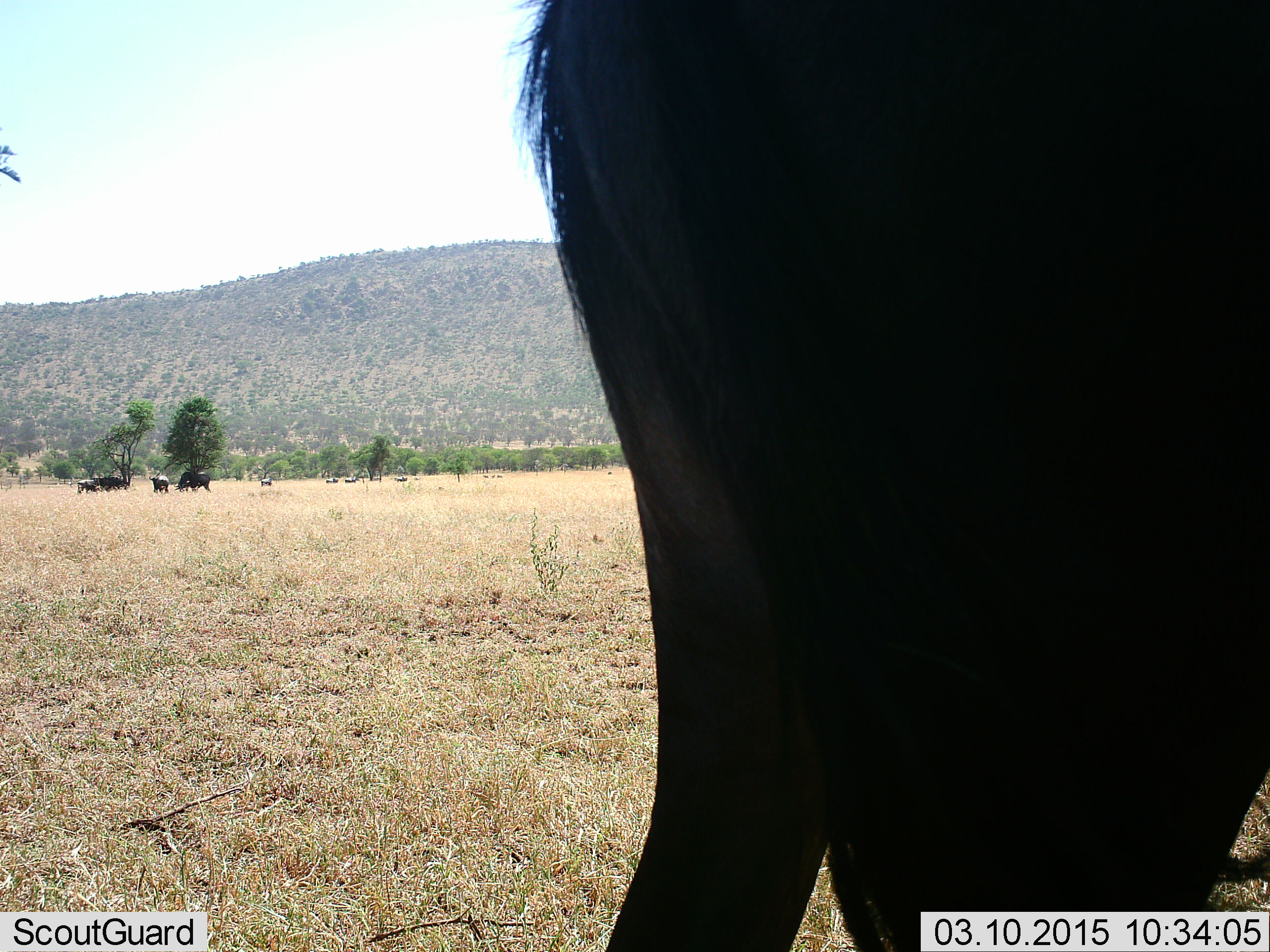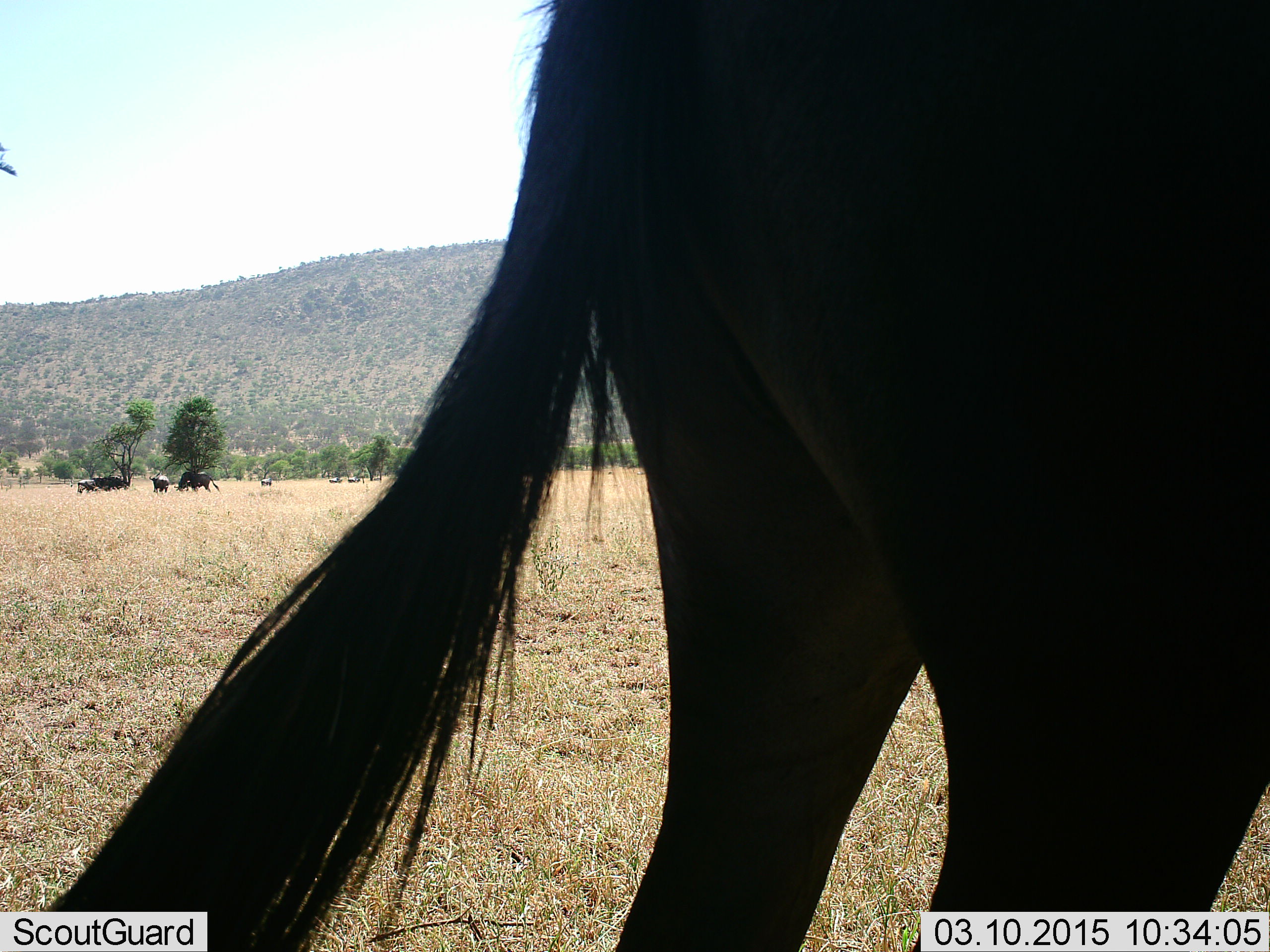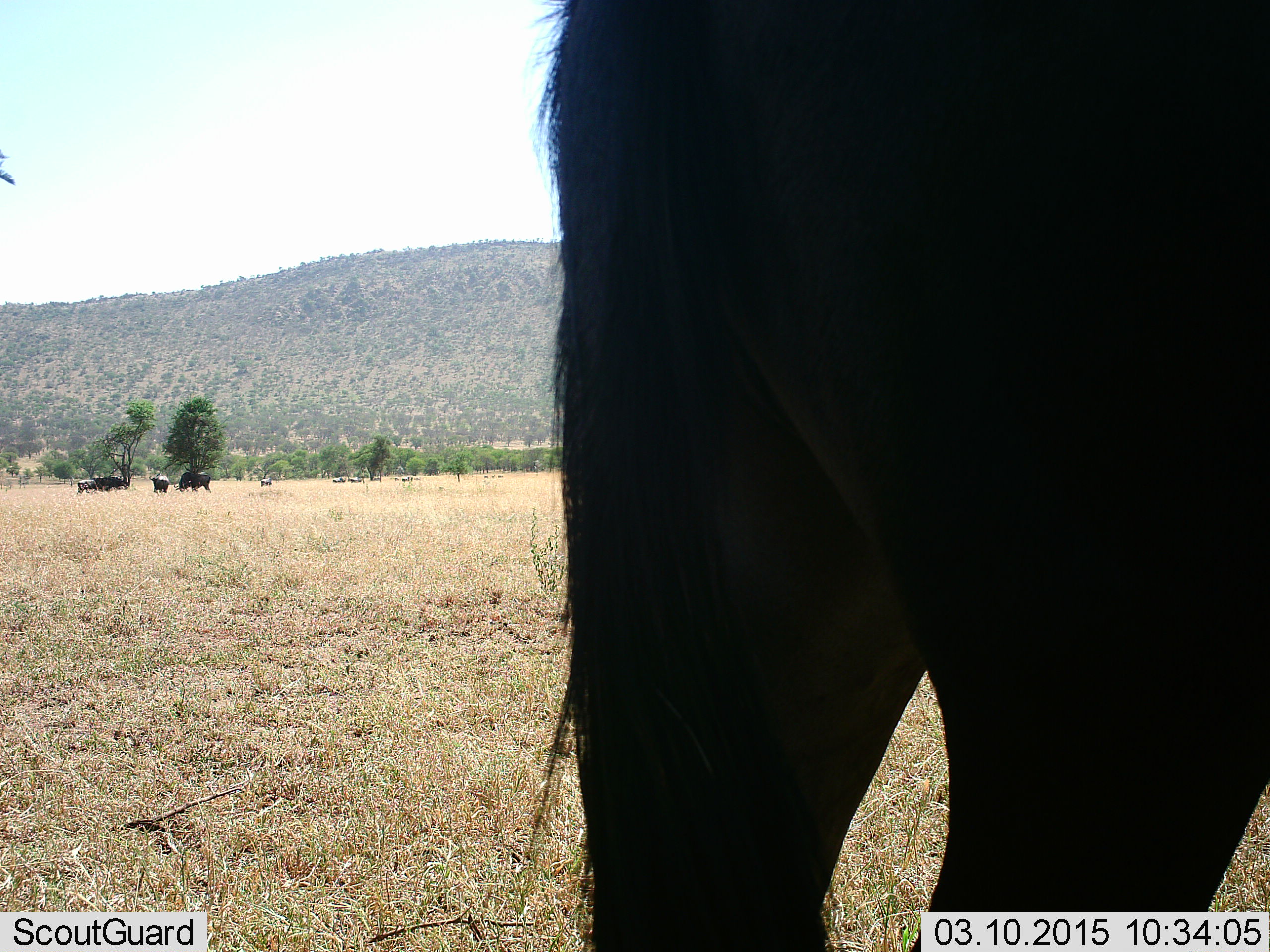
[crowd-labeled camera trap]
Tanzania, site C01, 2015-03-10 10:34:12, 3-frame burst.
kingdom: Animalia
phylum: Chordata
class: Mammalia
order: Artiodactyla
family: Bovidae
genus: Connochaetes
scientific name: Connochaetes taurinus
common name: blue wildebeest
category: wildebeest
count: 1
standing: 91%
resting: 0%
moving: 18%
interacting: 0%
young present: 27%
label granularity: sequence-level